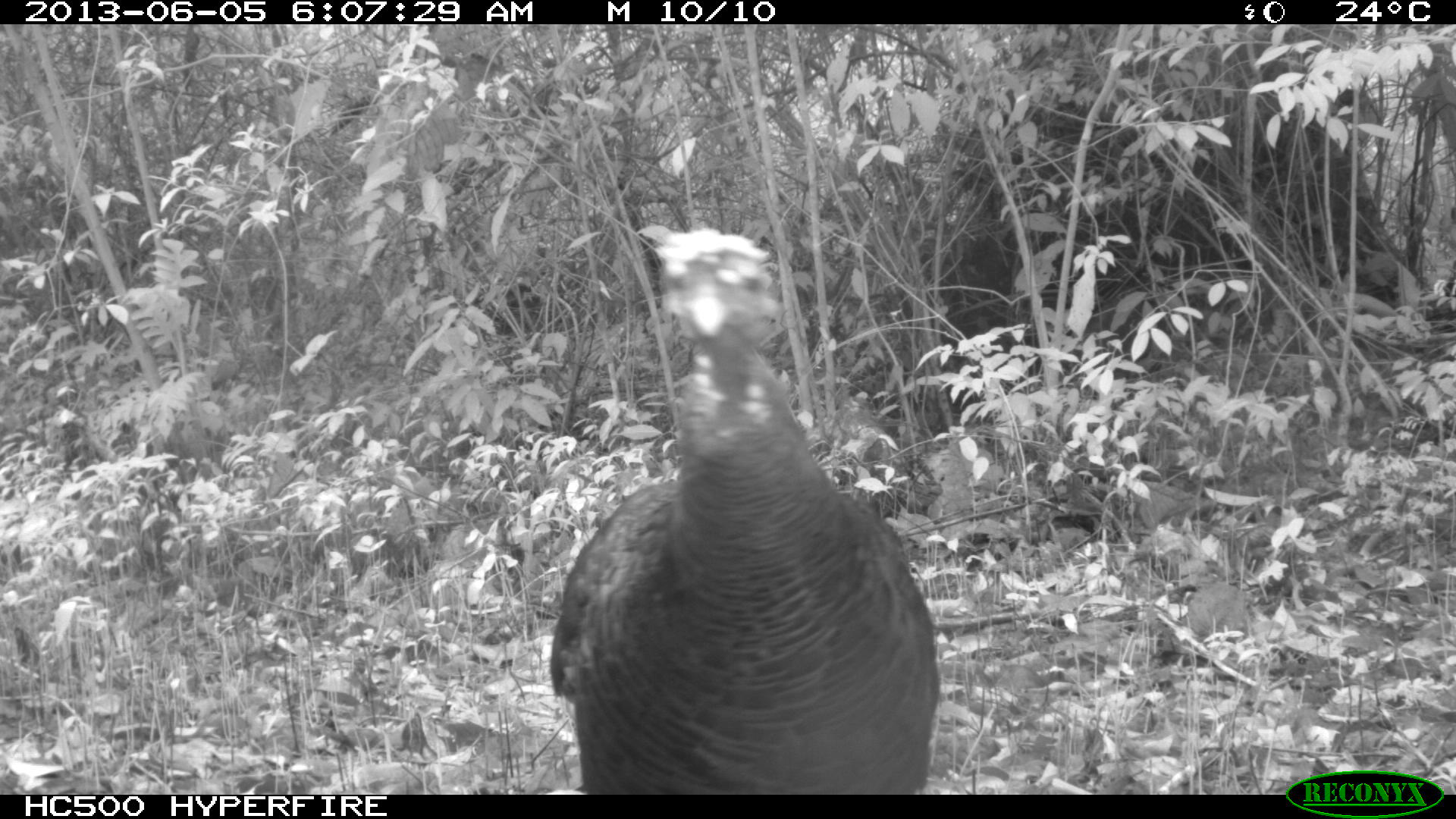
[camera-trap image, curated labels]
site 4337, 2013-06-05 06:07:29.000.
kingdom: Animalia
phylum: Chordata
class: Aves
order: Galliformes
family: Phasianidae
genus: Meleagris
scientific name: Meleagris ocellata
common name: ocellated turkey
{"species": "Meleagris ocellata (ocellated turkey)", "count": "1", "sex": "female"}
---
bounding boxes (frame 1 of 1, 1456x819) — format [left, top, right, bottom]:
meleagris ocellata: [548, 223, 940, 794]